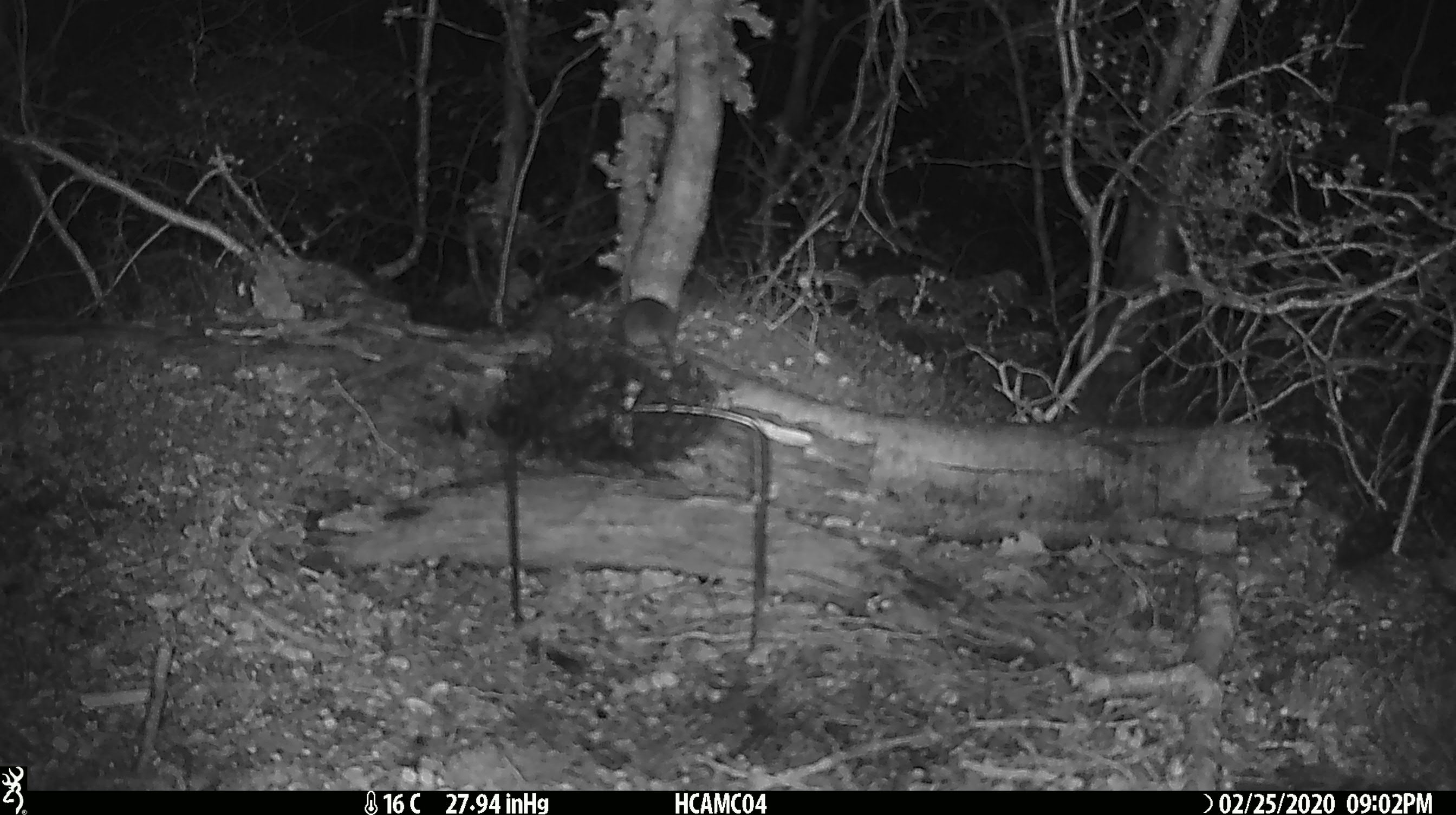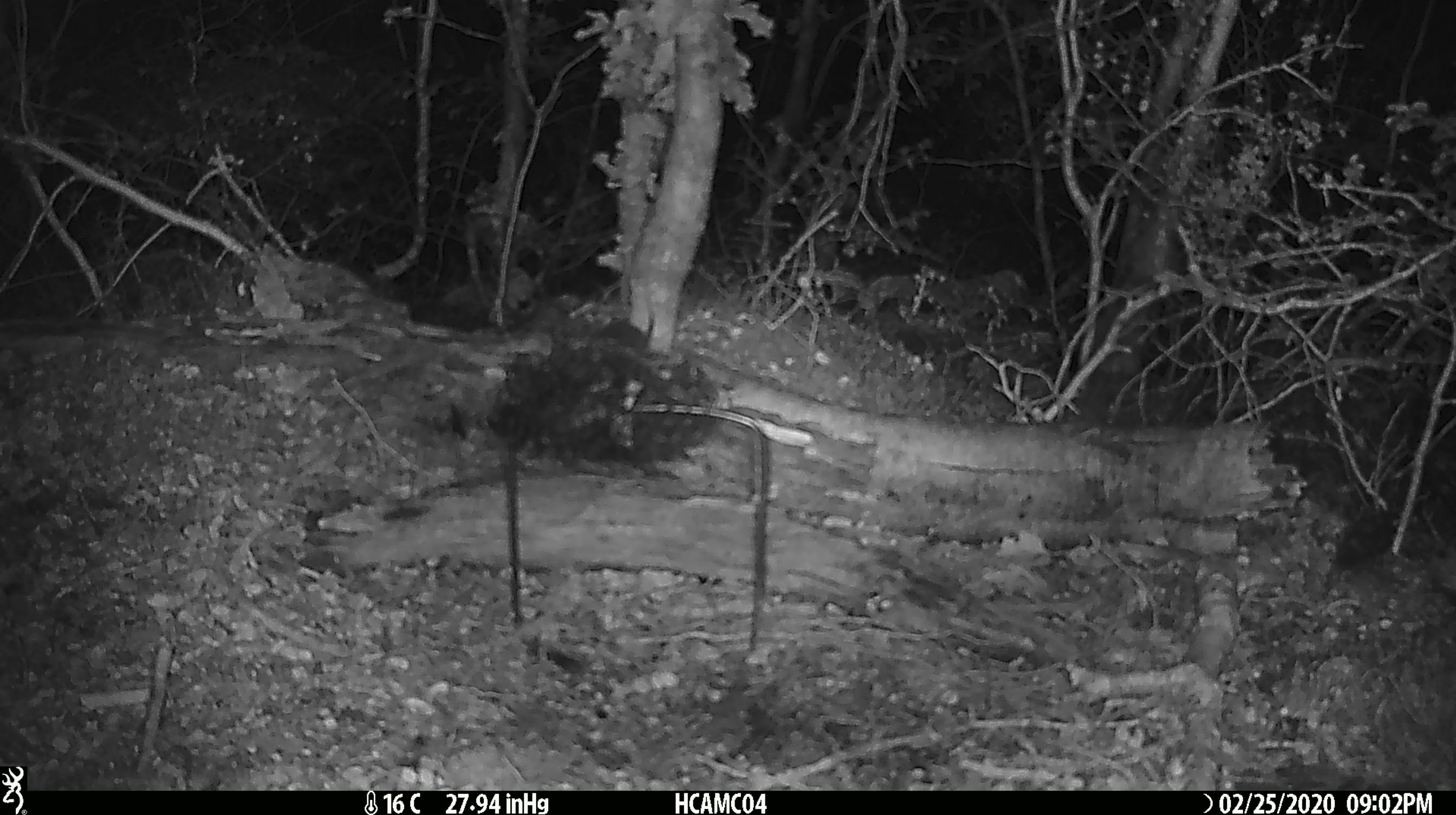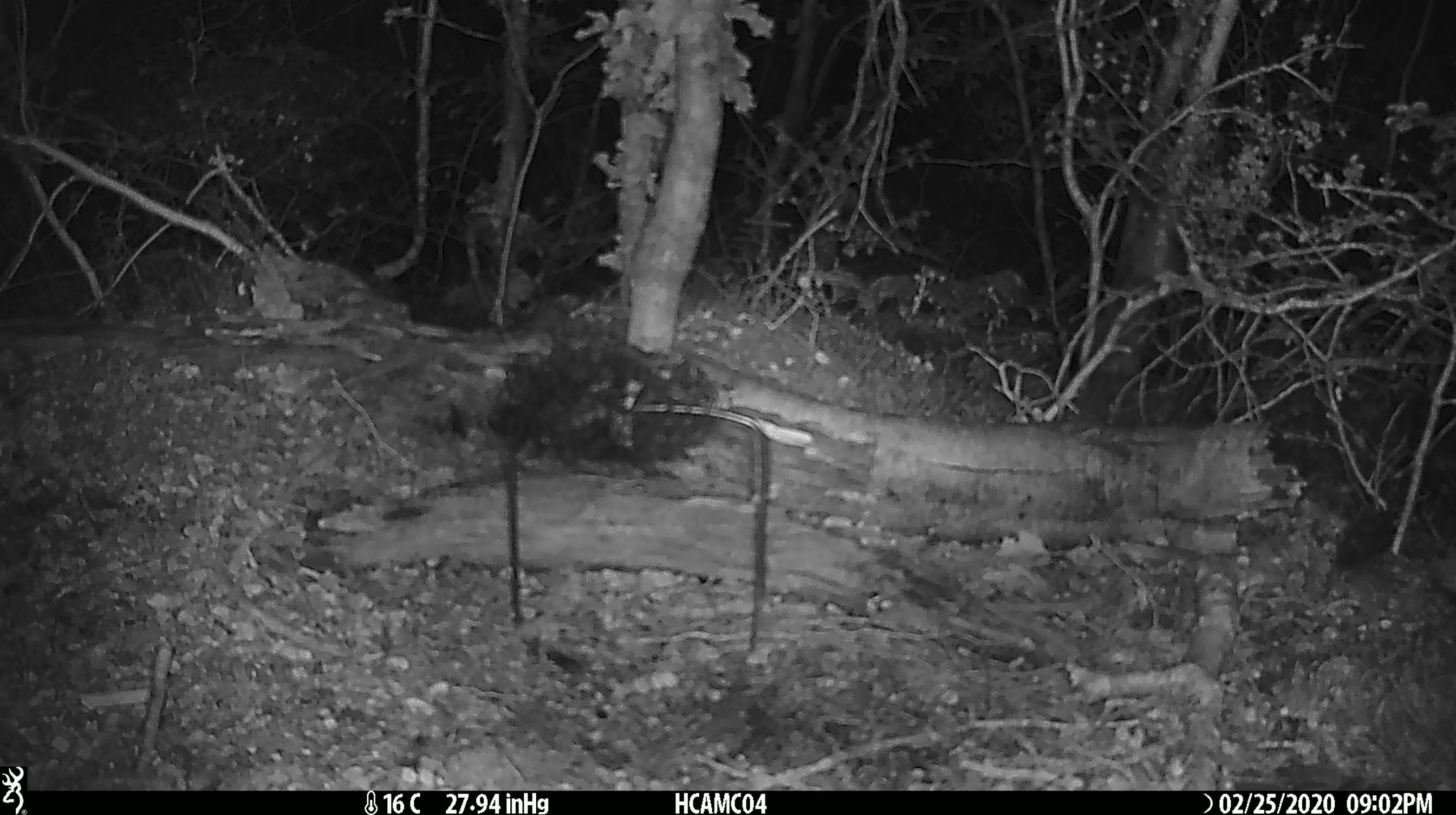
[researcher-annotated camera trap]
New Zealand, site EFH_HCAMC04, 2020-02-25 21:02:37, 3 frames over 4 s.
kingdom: Animalia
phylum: Chordata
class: Mammalia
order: Rodentia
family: Muridae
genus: Mus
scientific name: Mus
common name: mouse